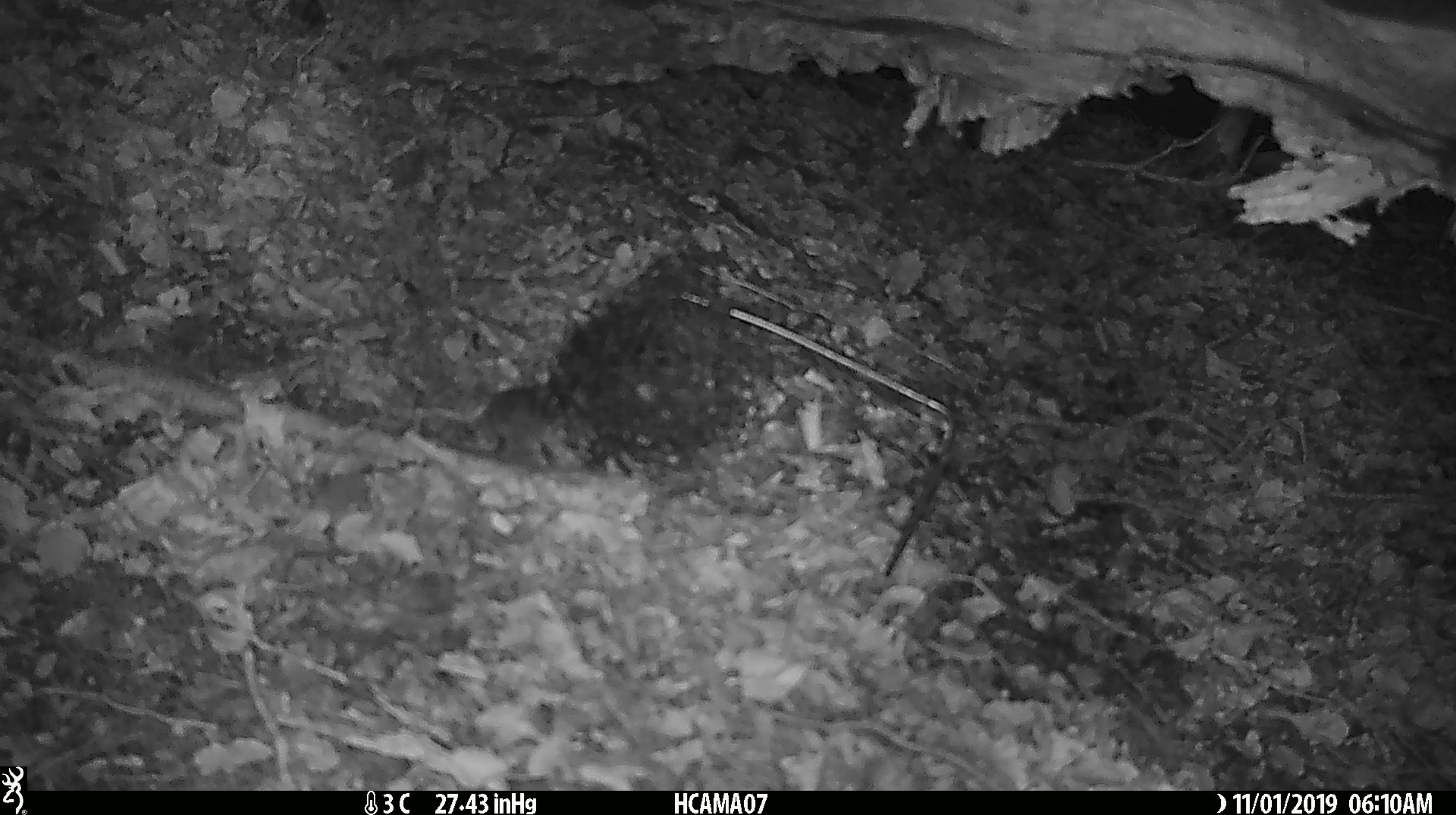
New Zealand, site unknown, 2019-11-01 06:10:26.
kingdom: Animalia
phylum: Chordata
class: Mammalia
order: Rodentia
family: Muridae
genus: Mus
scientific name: Mus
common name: mouse